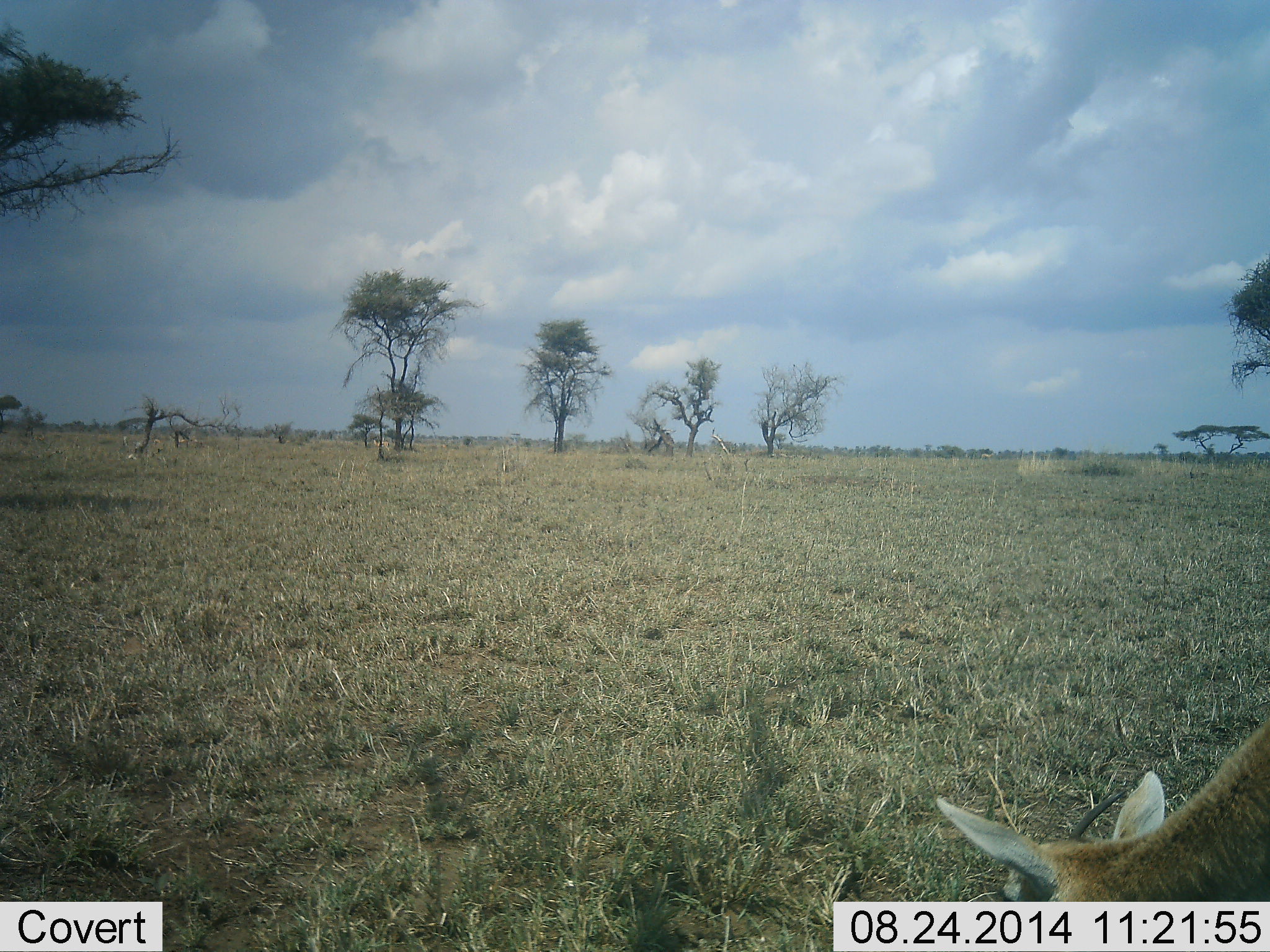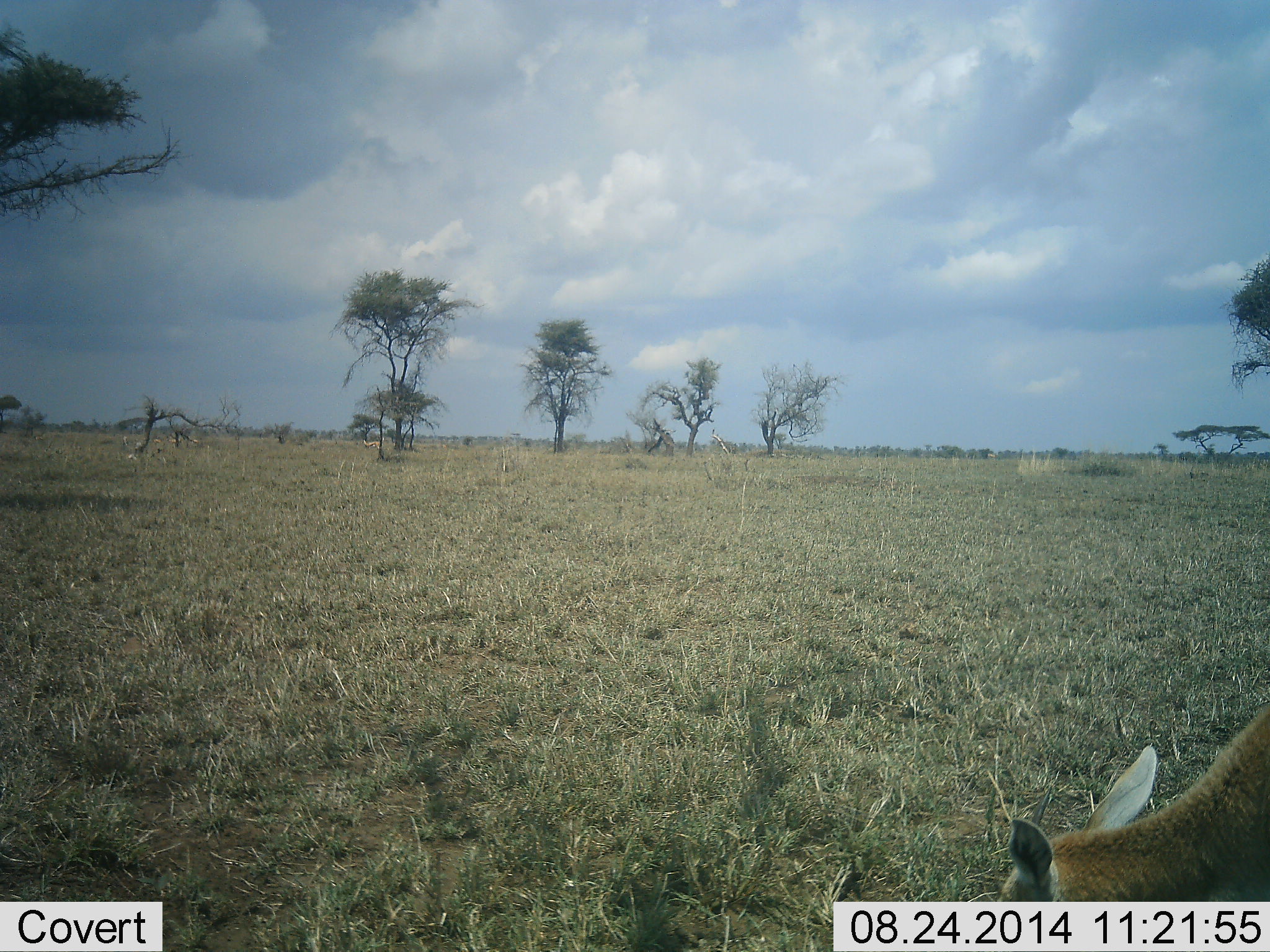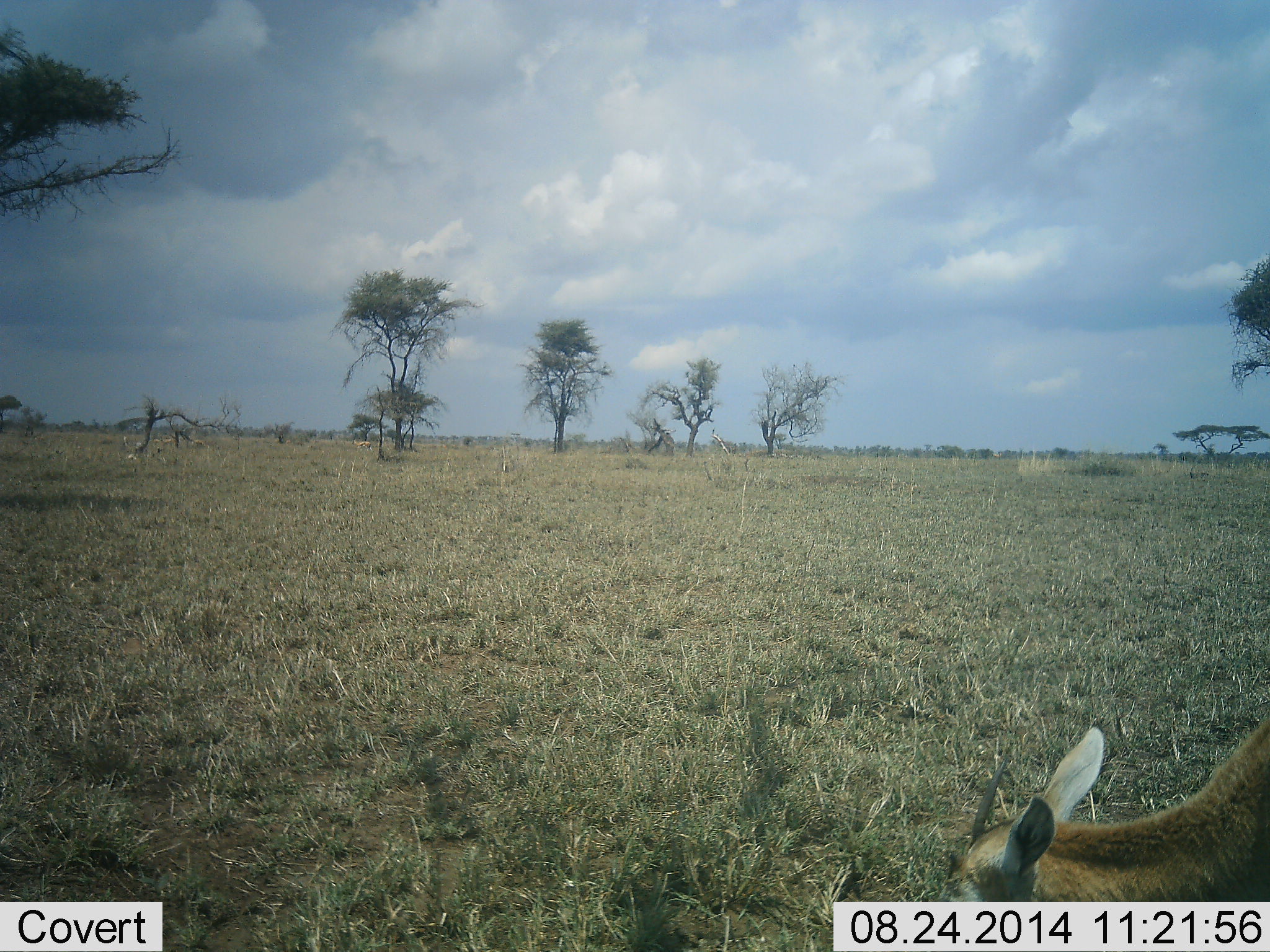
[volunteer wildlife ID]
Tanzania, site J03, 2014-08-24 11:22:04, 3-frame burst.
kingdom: Animalia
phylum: Chordata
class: Mammalia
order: Artiodactyla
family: Bovidae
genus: Eudorcas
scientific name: Eudorcas thomsonii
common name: thomson's gazelle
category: gazellethomsons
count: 1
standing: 30%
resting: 0%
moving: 0%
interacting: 0%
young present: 0%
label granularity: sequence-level